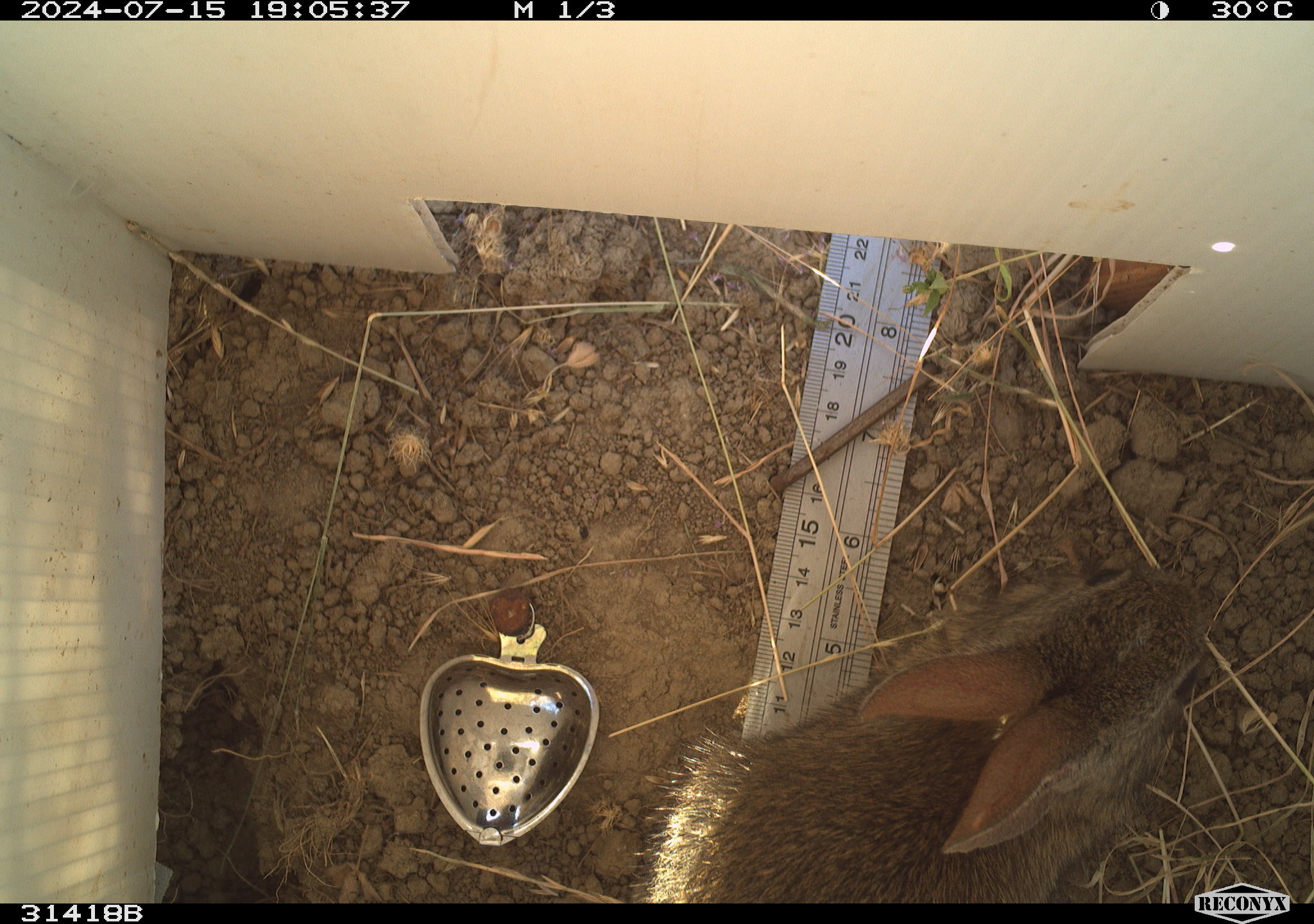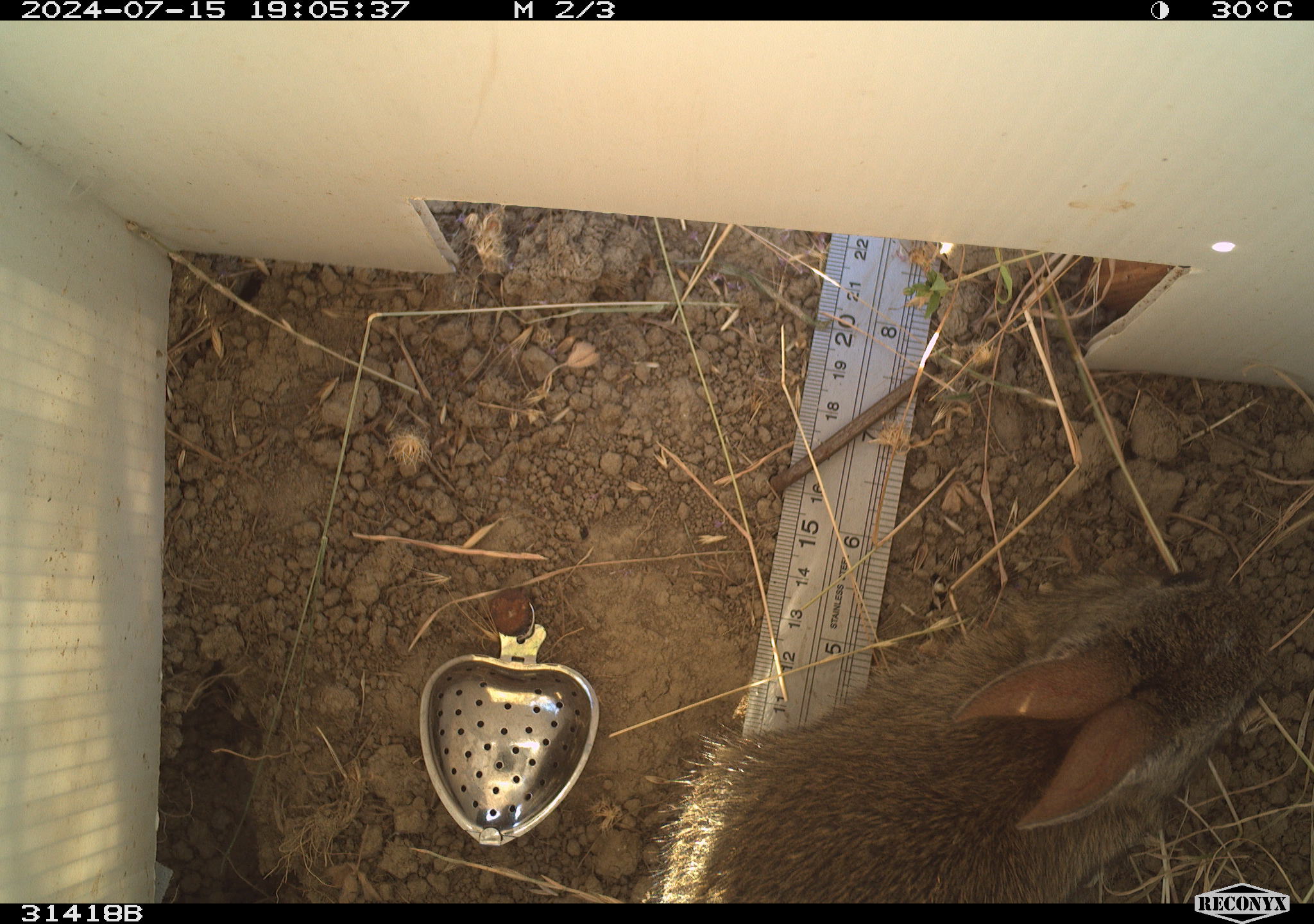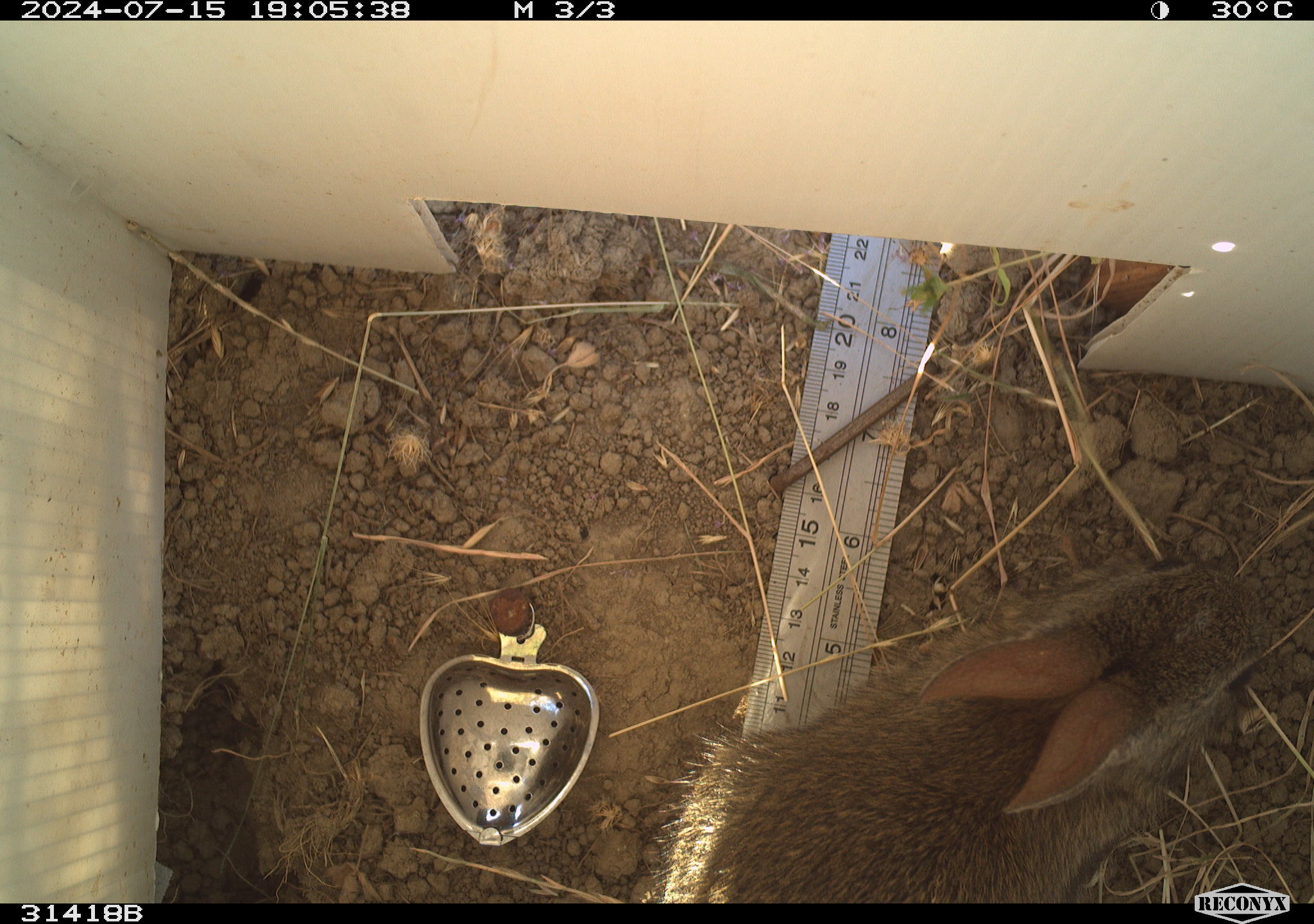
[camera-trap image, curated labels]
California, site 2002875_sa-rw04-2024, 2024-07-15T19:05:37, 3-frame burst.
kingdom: Animalia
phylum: Chordata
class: Mammalia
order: Lagomorpha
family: Leporidae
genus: Sylvilagus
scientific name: Sylvilagus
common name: cottontail rabbits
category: sylvilagus species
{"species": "sylvilagus species (cottontail rabbits) (Sylvilagus)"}